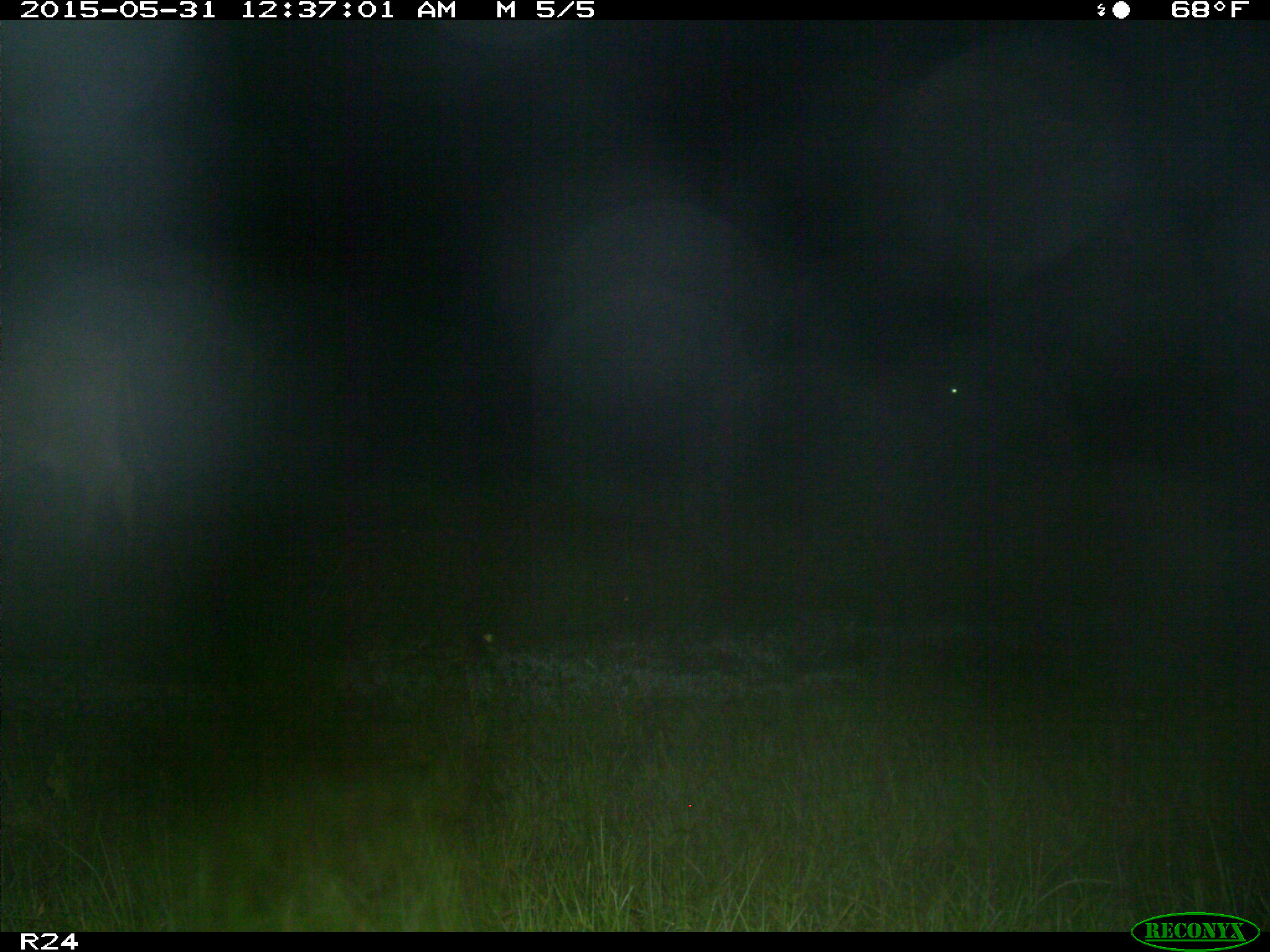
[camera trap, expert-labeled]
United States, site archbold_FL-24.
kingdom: Animalia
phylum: Chordata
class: Mammalia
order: Artiodactyla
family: Bovidae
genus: Bos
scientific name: Bos taurus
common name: domestic cow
Bos taurus (domestic cow).